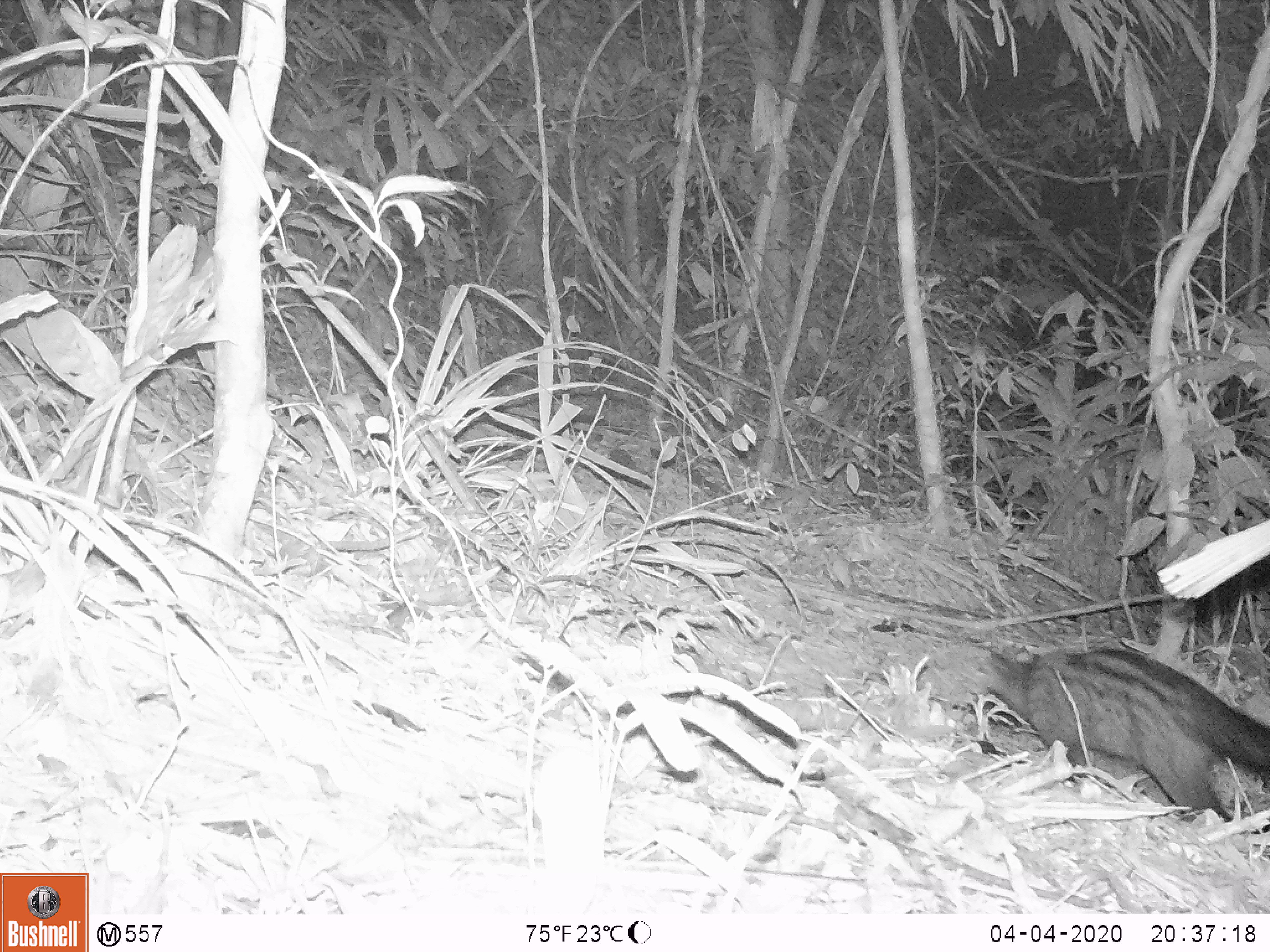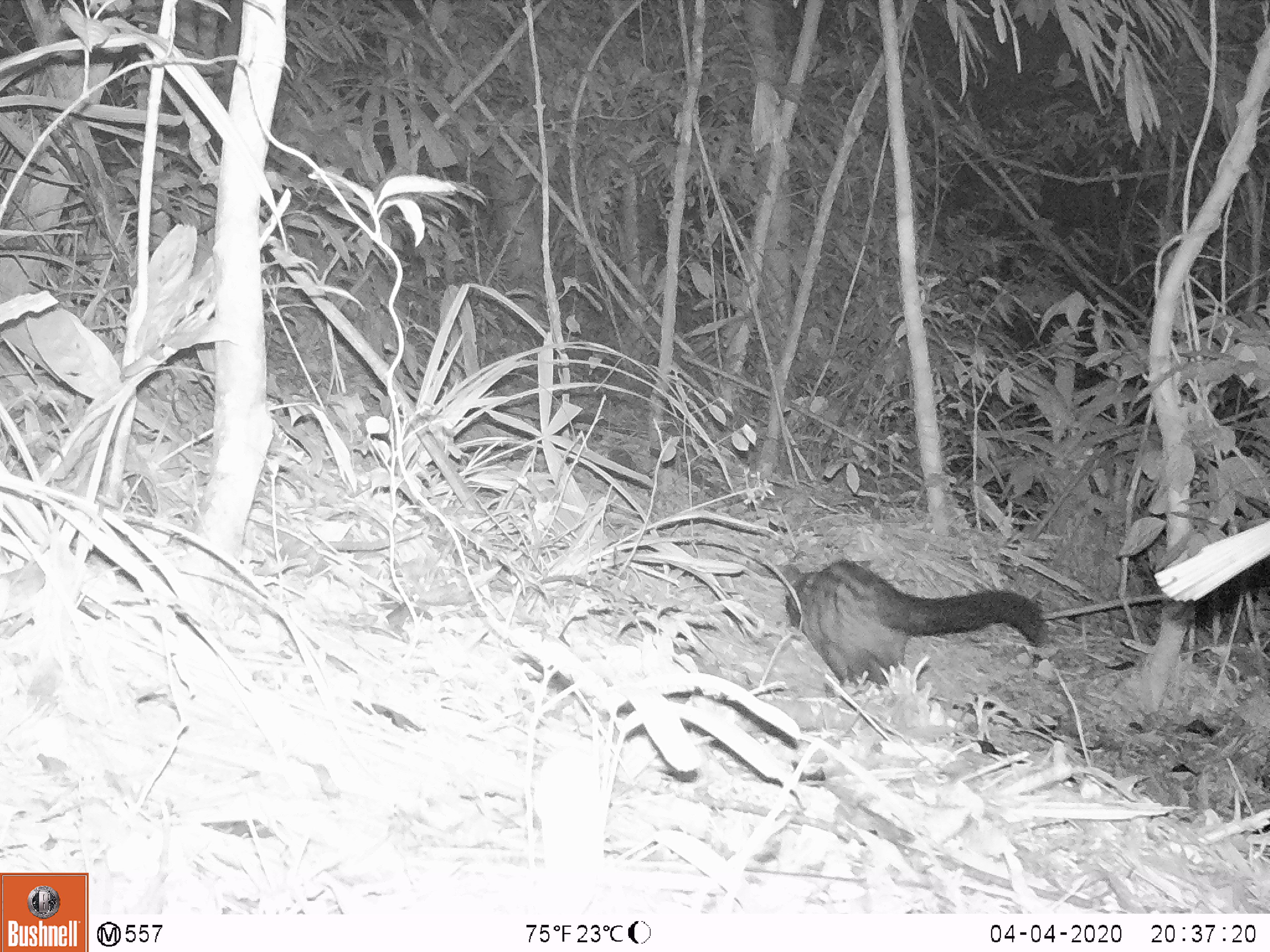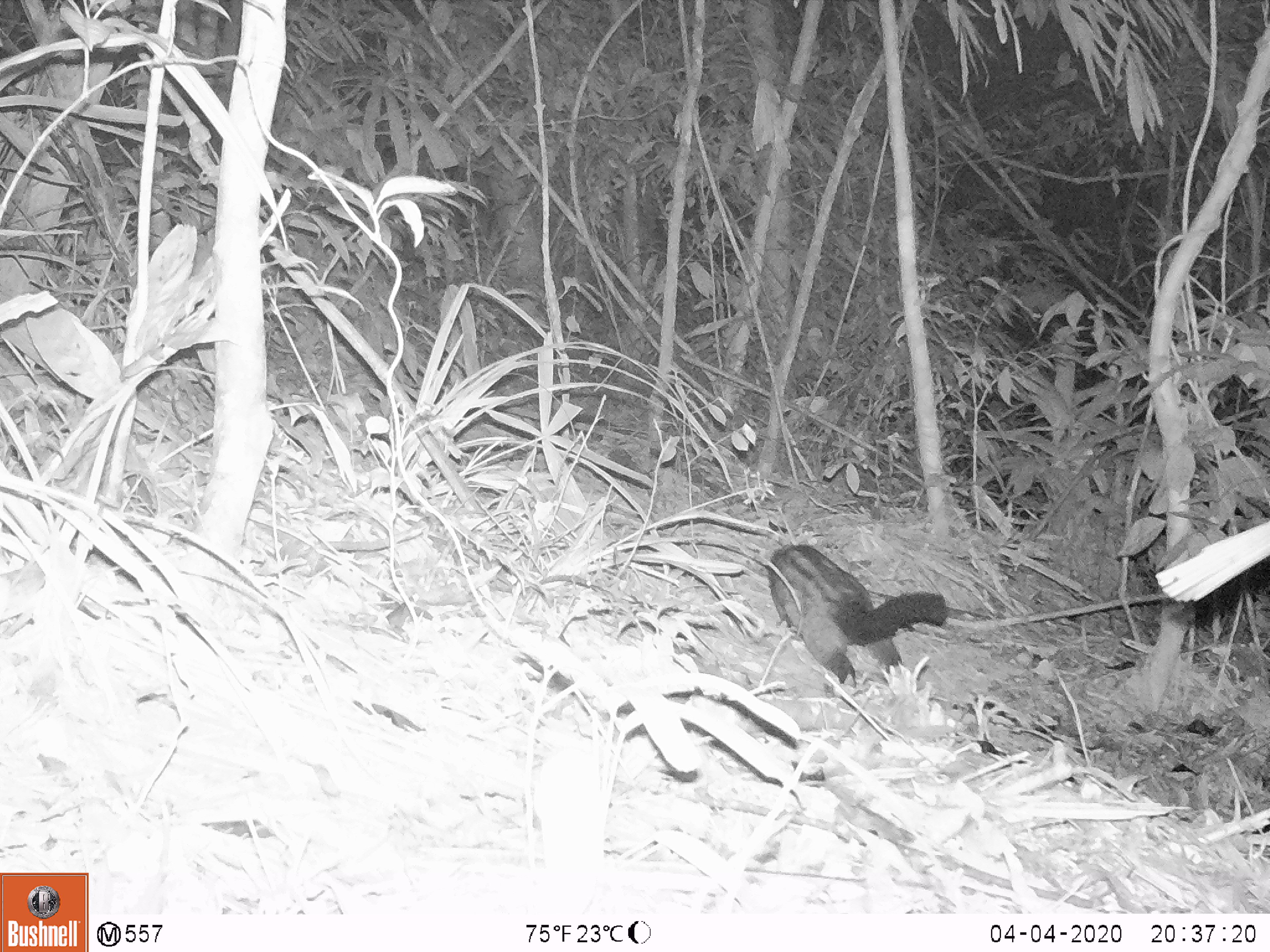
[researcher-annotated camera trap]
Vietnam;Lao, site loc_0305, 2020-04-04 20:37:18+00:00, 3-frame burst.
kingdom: Animalia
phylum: Chordata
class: Mammalia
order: Carnivora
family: Viverridae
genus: Paradoxurus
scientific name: Paradoxurus hermaphroditus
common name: common palm civet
Common palm civet (Paradoxurus hermaphroditus). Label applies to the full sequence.